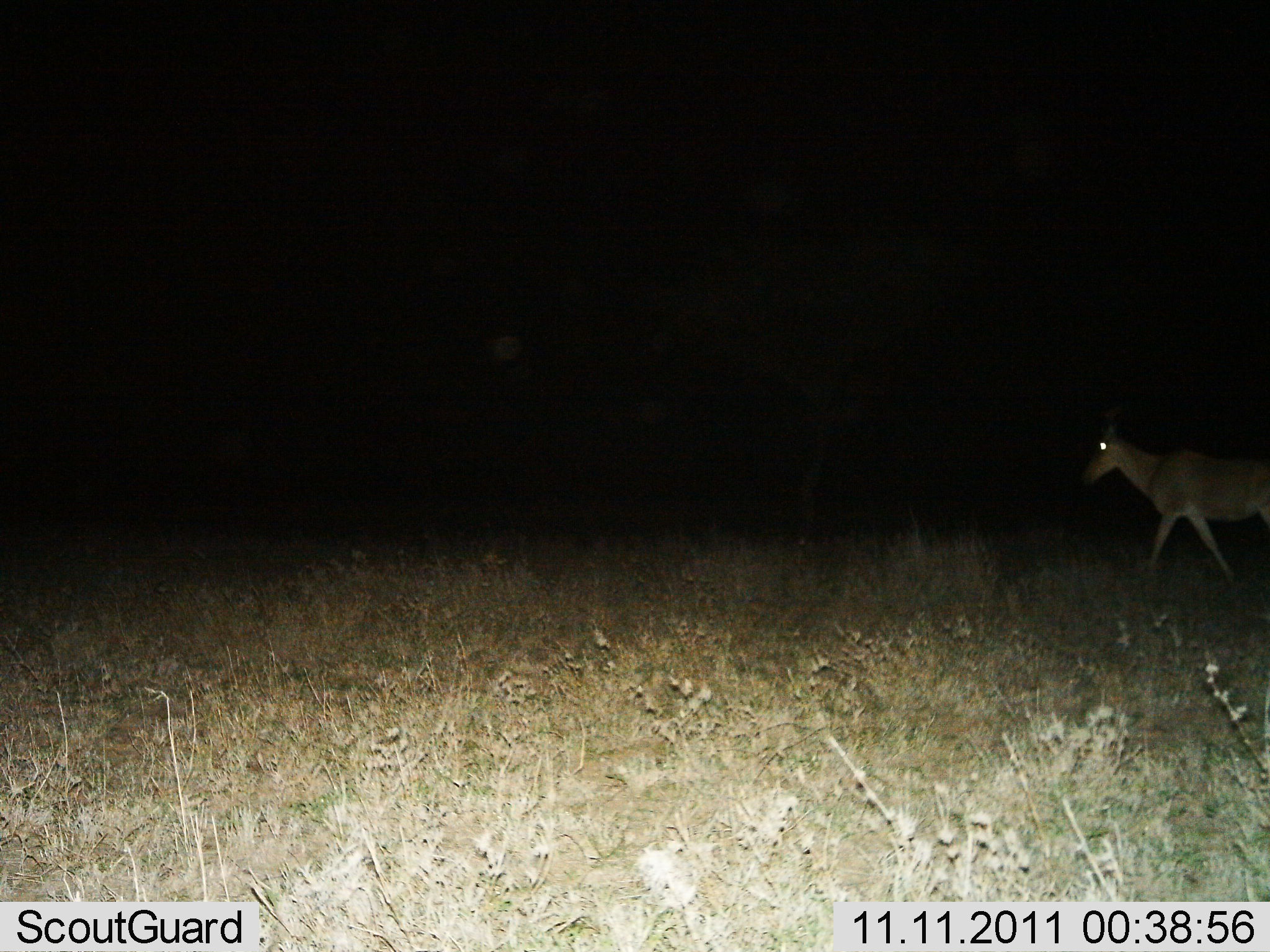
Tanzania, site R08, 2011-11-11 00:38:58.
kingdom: Animalia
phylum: Chordata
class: Mammalia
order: Artiodactyla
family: Bovidae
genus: Alcelaphus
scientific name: Alcelaphus buselaphus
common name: hartebeest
Hartebeest (Alcelaphus buselaphus), count 1. Behavior (volunteer vote fractions): standing 0%, resting 0%, moving 100%, interacting 0%. Young present (vote fraction): 0%. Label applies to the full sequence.